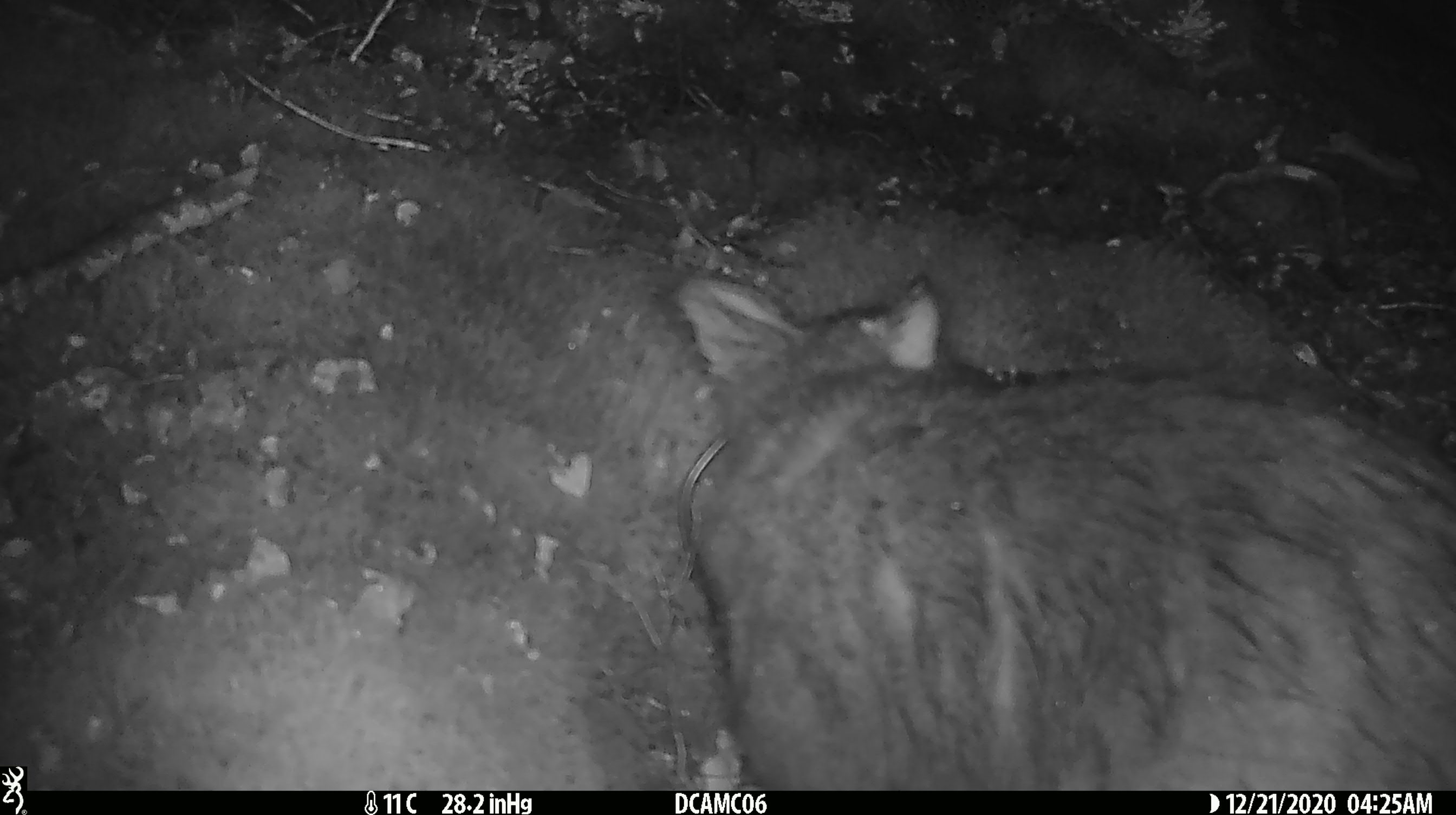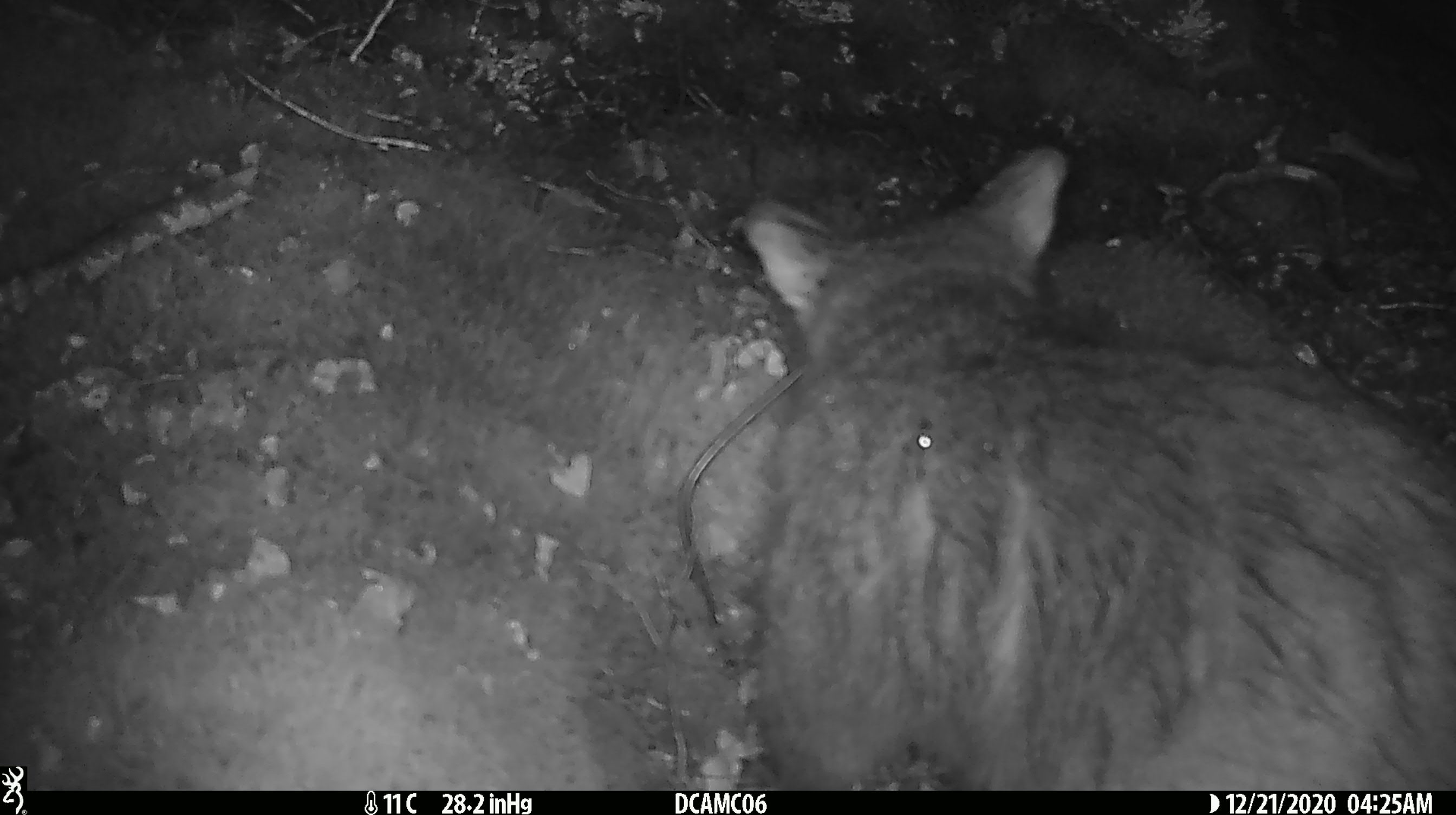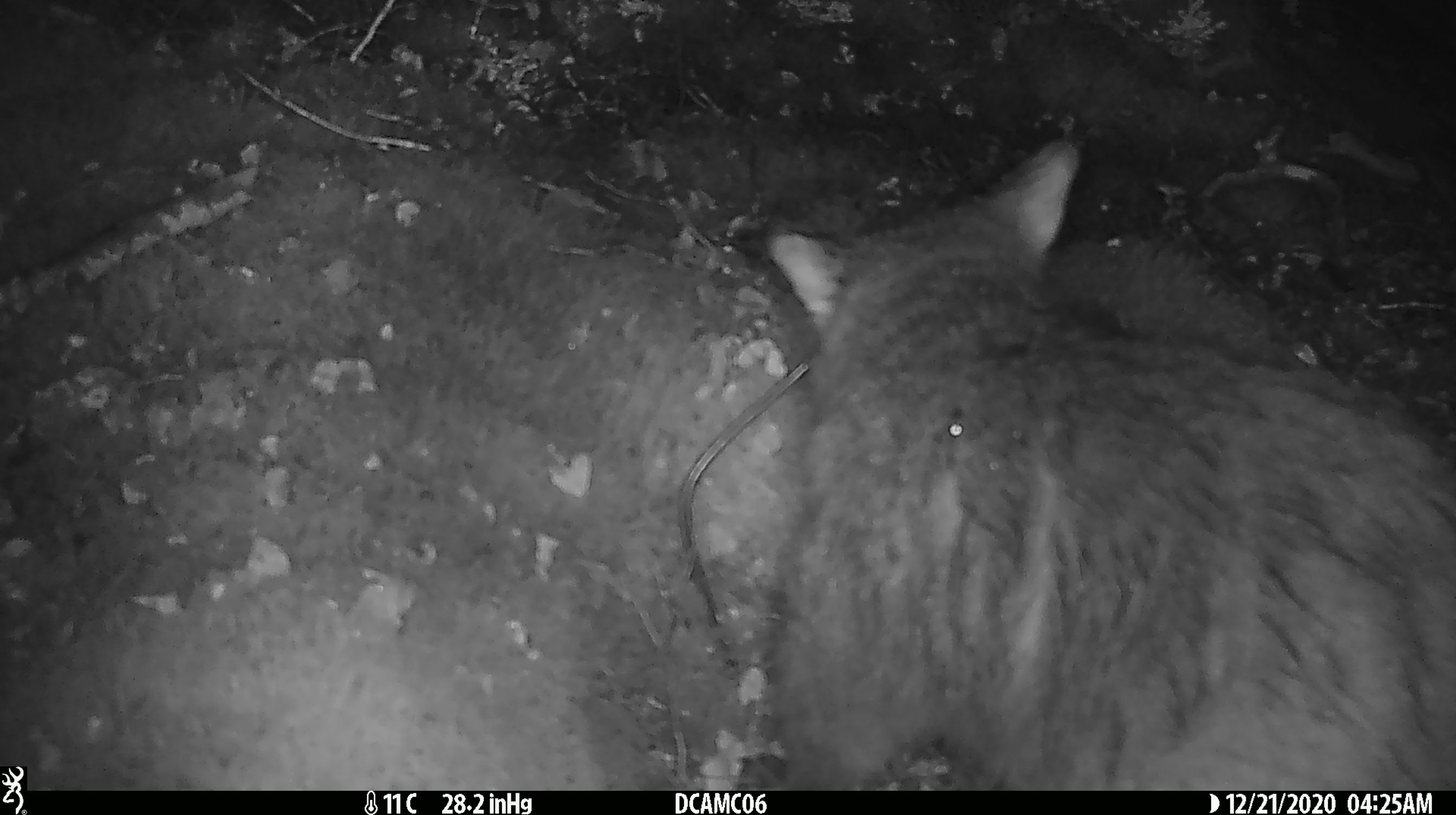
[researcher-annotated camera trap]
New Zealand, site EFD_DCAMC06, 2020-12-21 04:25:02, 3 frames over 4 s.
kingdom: Animalia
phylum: Chordata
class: Mammalia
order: Diprotodontia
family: Phalangeridae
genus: Trichosurus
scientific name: Trichosurus vulpecula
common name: common brushtail possum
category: possum